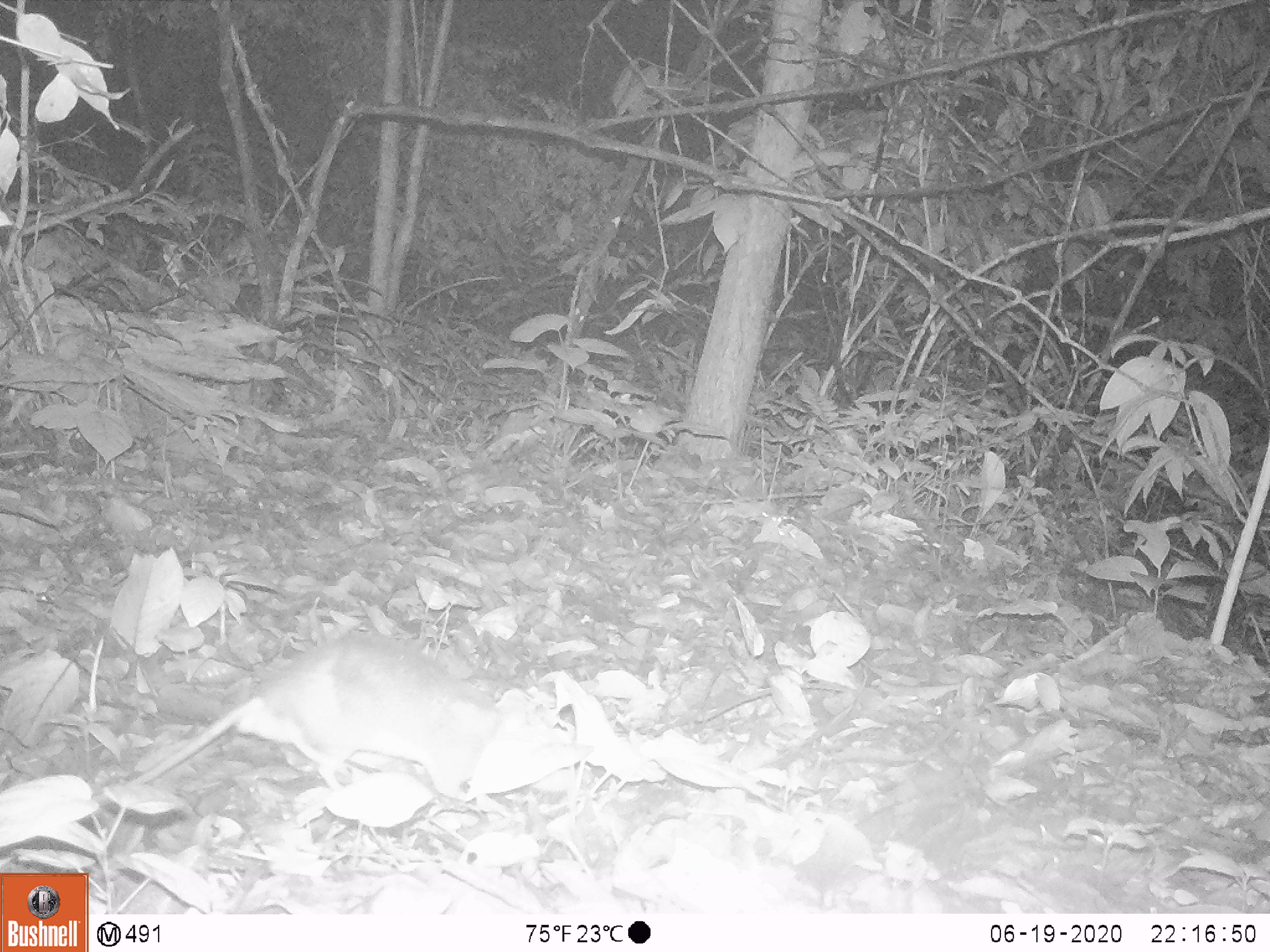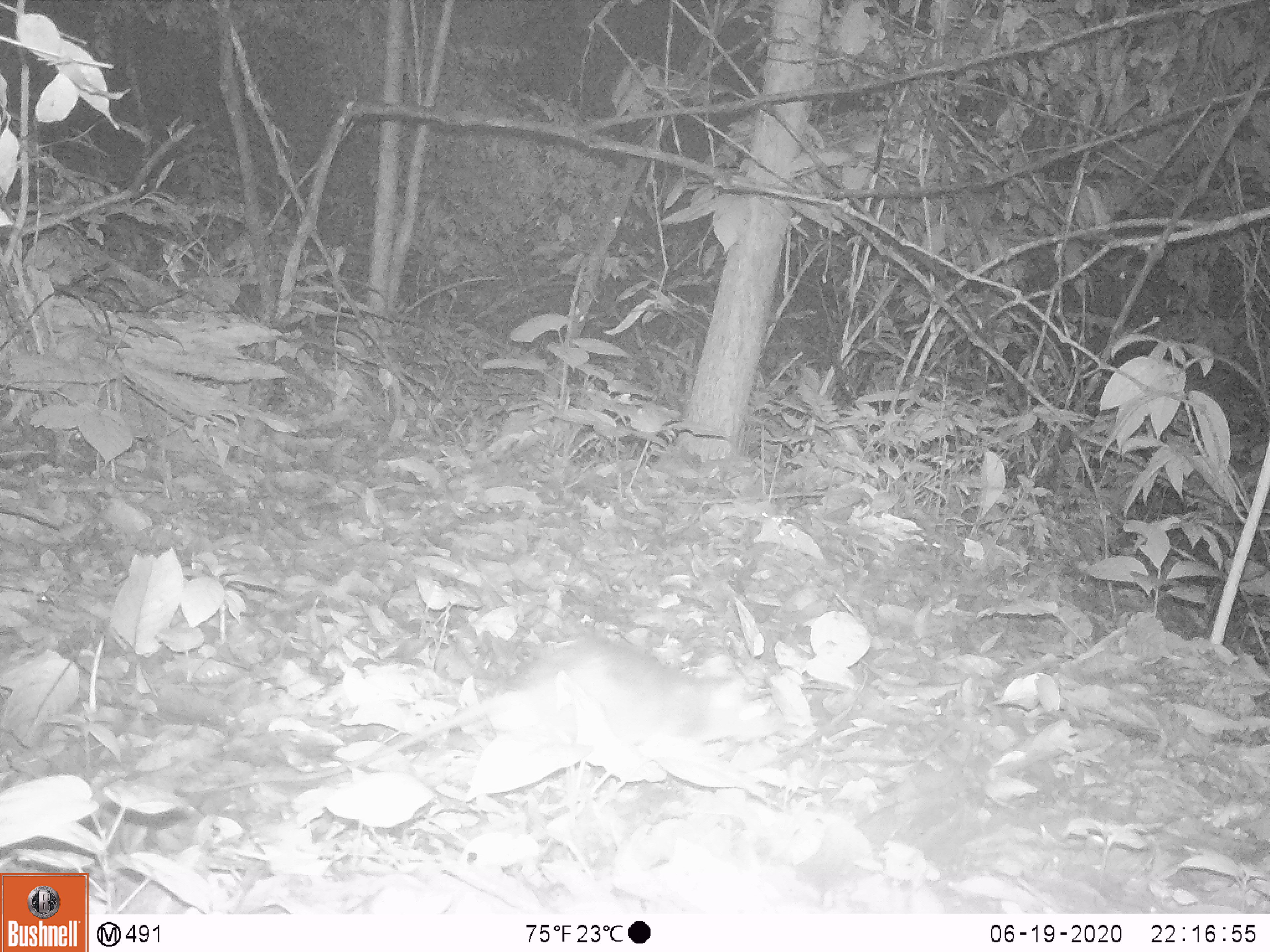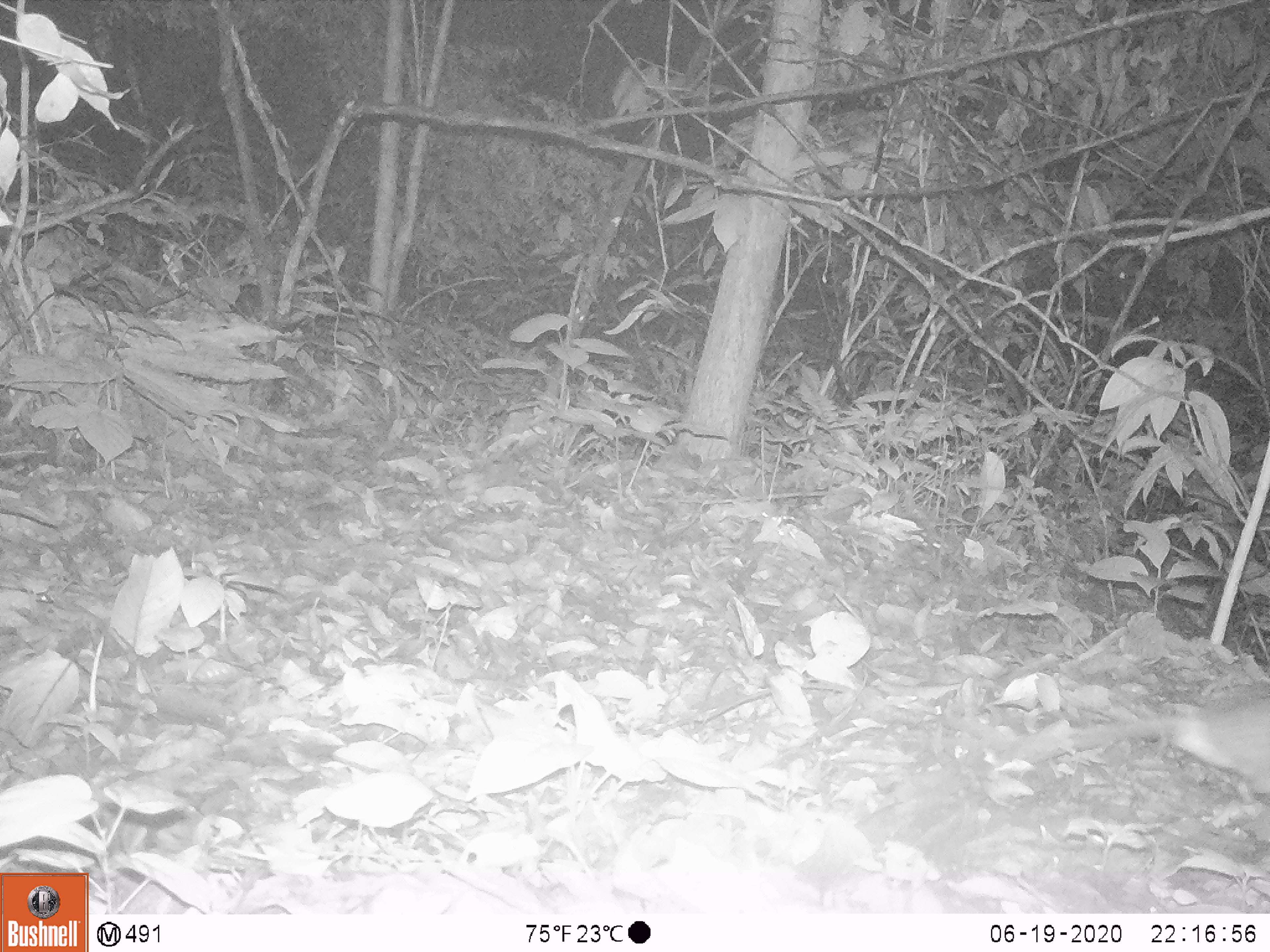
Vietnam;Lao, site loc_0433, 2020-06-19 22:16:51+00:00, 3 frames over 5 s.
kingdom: Animalia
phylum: Chordata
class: Mammalia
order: Rodentia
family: Muridae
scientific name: Muridae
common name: old-world mice and rats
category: unidentified murid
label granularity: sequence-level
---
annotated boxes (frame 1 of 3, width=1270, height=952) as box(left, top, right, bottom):
unidentified murid: box(91, 629, 575, 807)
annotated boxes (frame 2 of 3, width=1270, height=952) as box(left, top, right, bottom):
unidentified murid: box(205, 633, 787, 793)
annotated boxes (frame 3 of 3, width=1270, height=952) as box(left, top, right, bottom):
unidentified murid: box(1056, 689, 1270, 795)